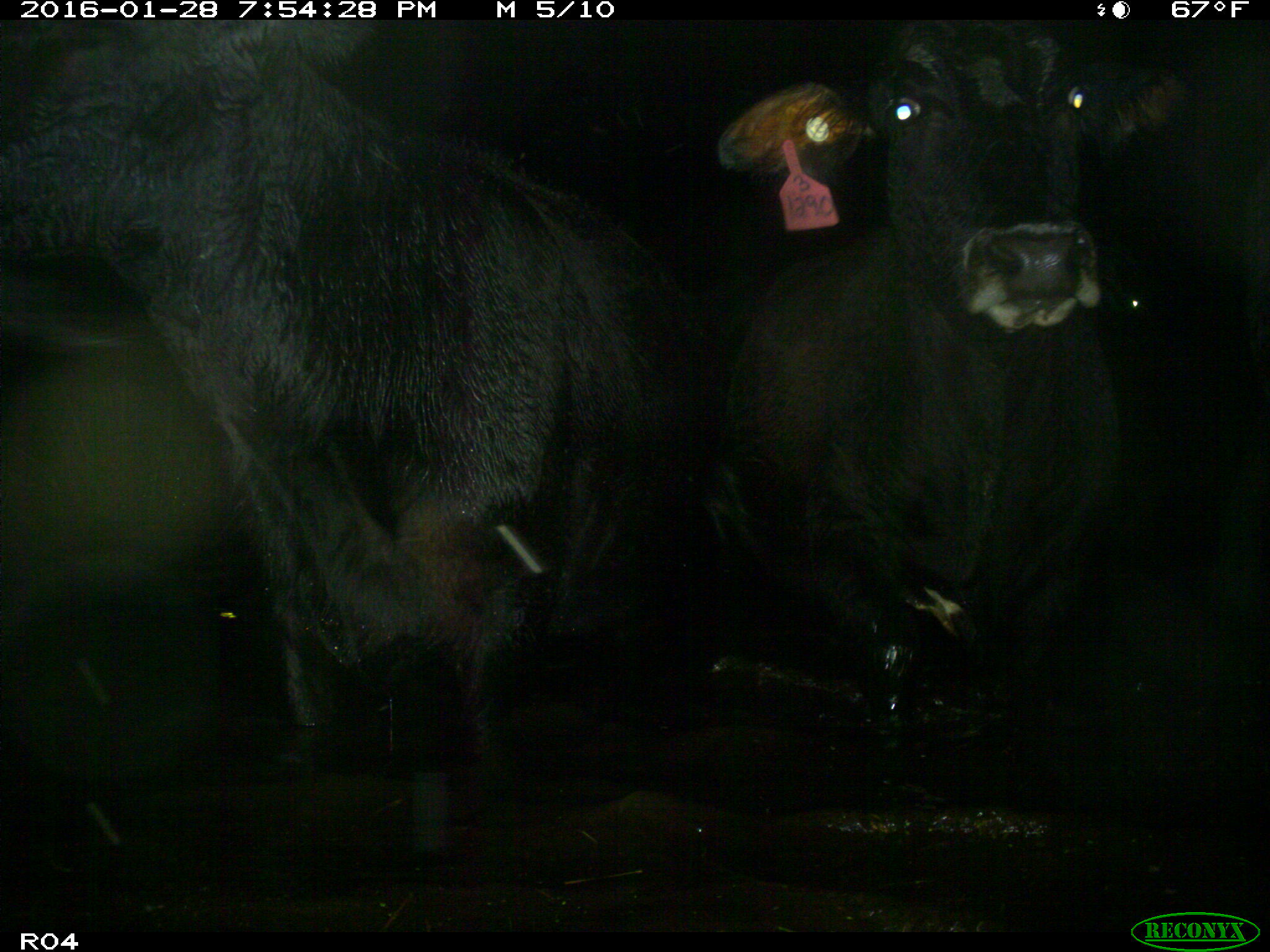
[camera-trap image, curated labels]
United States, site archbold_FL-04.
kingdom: Animalia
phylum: Chordata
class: Mammalia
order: Artiodactyla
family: Bovidae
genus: Bos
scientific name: Bos taurus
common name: domestic cow